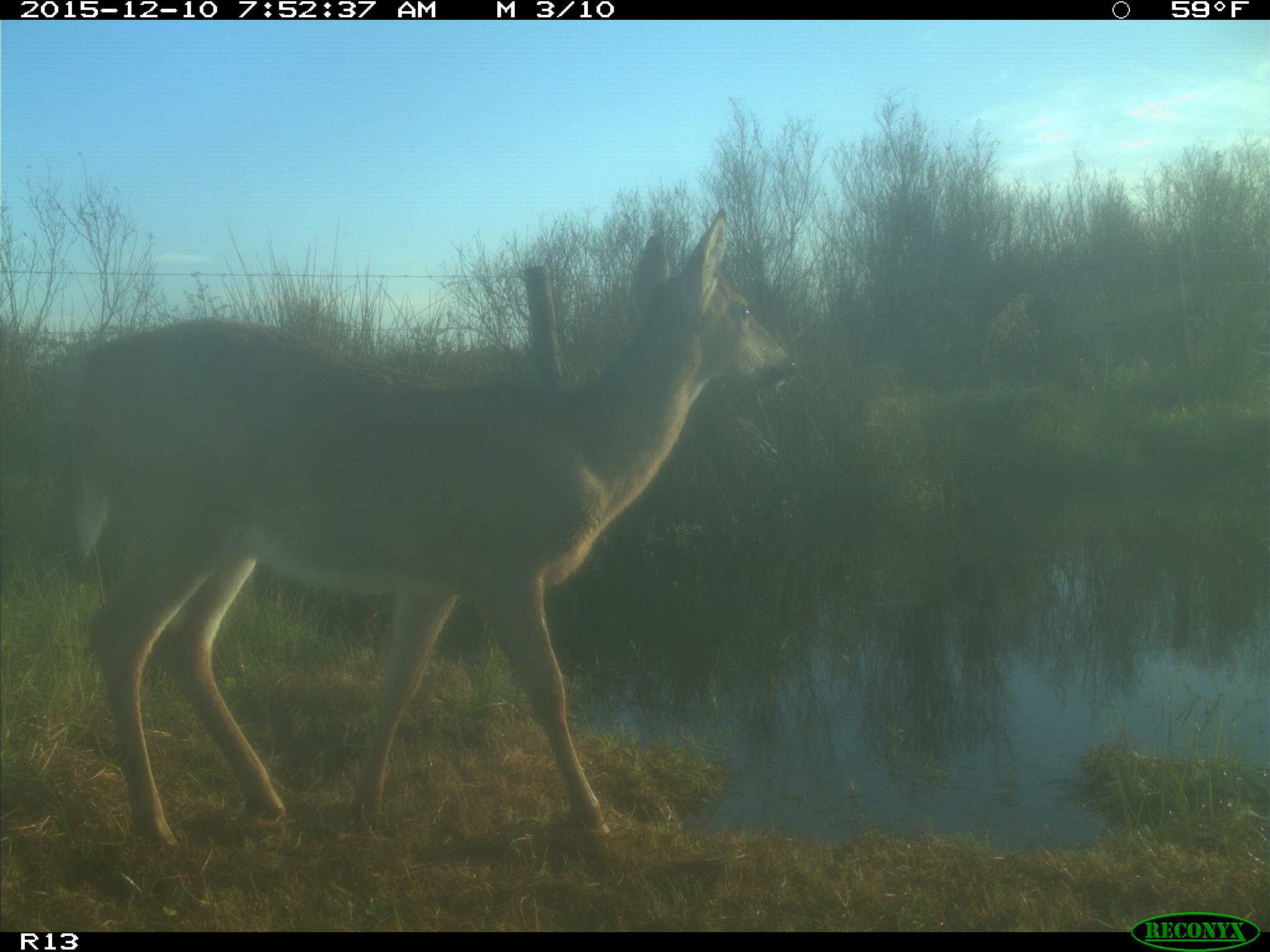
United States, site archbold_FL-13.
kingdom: Animalia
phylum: Chordata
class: Mammalia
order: Artiodactyla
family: Cervidae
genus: Odocoileus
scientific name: Odocoileus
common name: deer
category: unidentified deer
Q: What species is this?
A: Unidentified deer (deer) (Odocoileus).